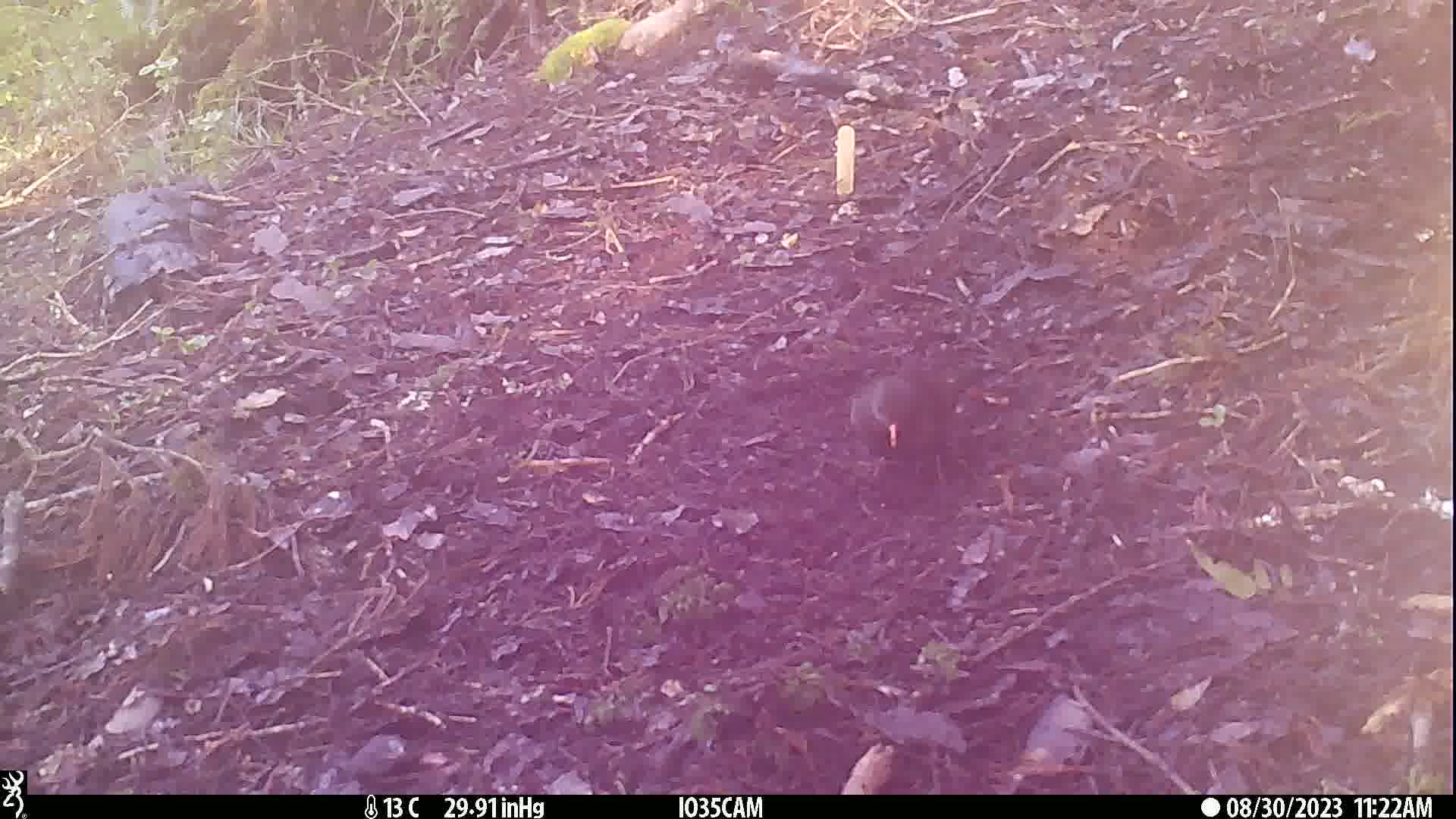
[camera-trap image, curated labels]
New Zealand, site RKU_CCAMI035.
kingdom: Animalia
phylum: Chordata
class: Aves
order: Passeriformes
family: Turdidae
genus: Turdus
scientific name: Turdus merula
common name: eurasian blackbird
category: blackbird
Blackbird (eurasian blackbird) (Turdus merula).